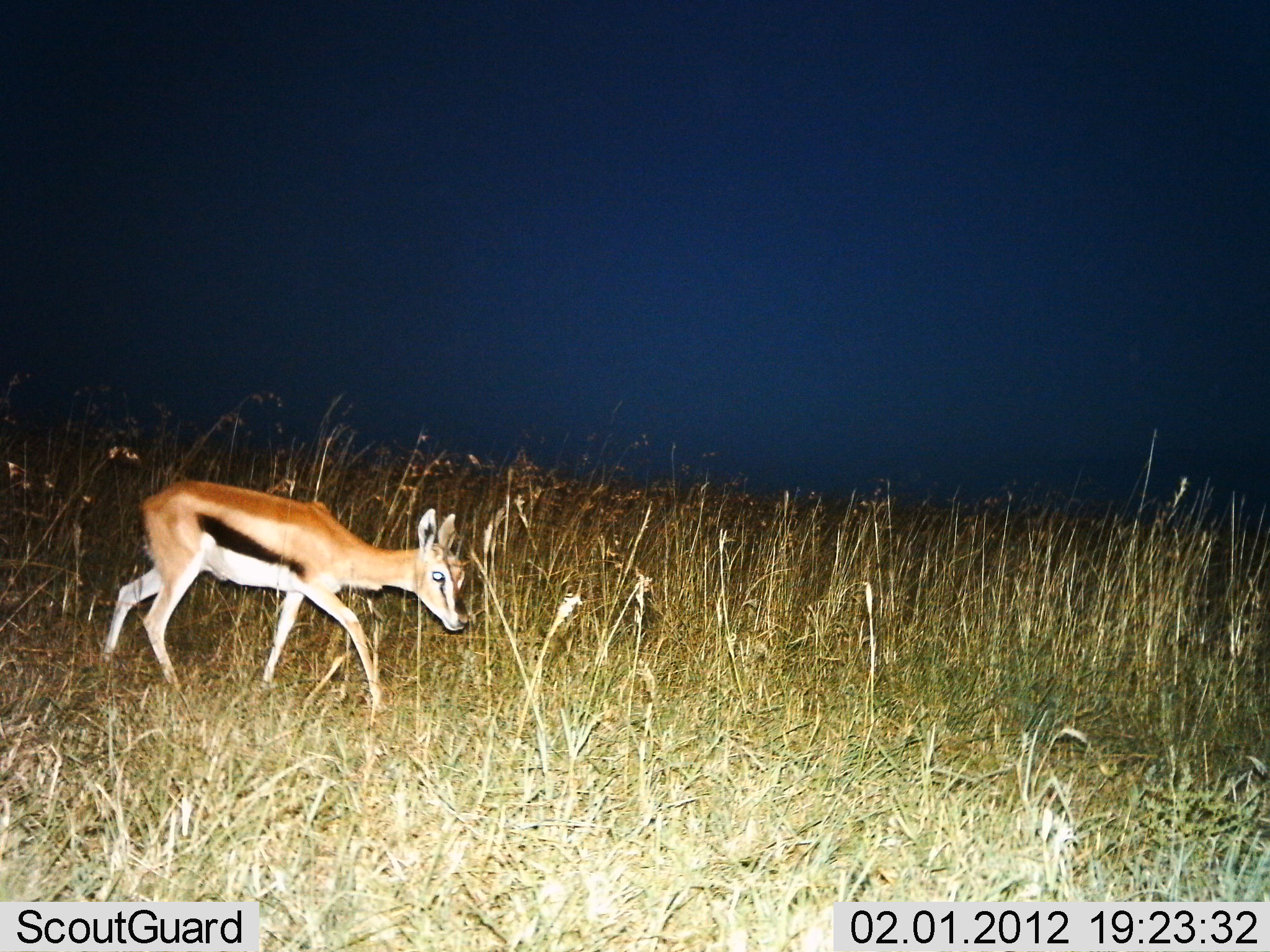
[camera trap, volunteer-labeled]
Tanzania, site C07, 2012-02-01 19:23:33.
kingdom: Animalia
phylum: Chordata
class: Mammalia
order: Artiodactyla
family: Bovidae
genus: Eudorcas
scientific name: Eudorcas thomsonii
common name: thomson's gazelle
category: gazellethomsons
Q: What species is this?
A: Gazellethomsons (thomson's gazelle) (Eudorcas thomsonii).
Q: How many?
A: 1.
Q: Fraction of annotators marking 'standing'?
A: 11%.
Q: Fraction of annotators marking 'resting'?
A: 0%.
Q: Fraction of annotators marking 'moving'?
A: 85%.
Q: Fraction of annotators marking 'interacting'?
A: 0%.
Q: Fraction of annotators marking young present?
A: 7%.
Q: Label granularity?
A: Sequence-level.